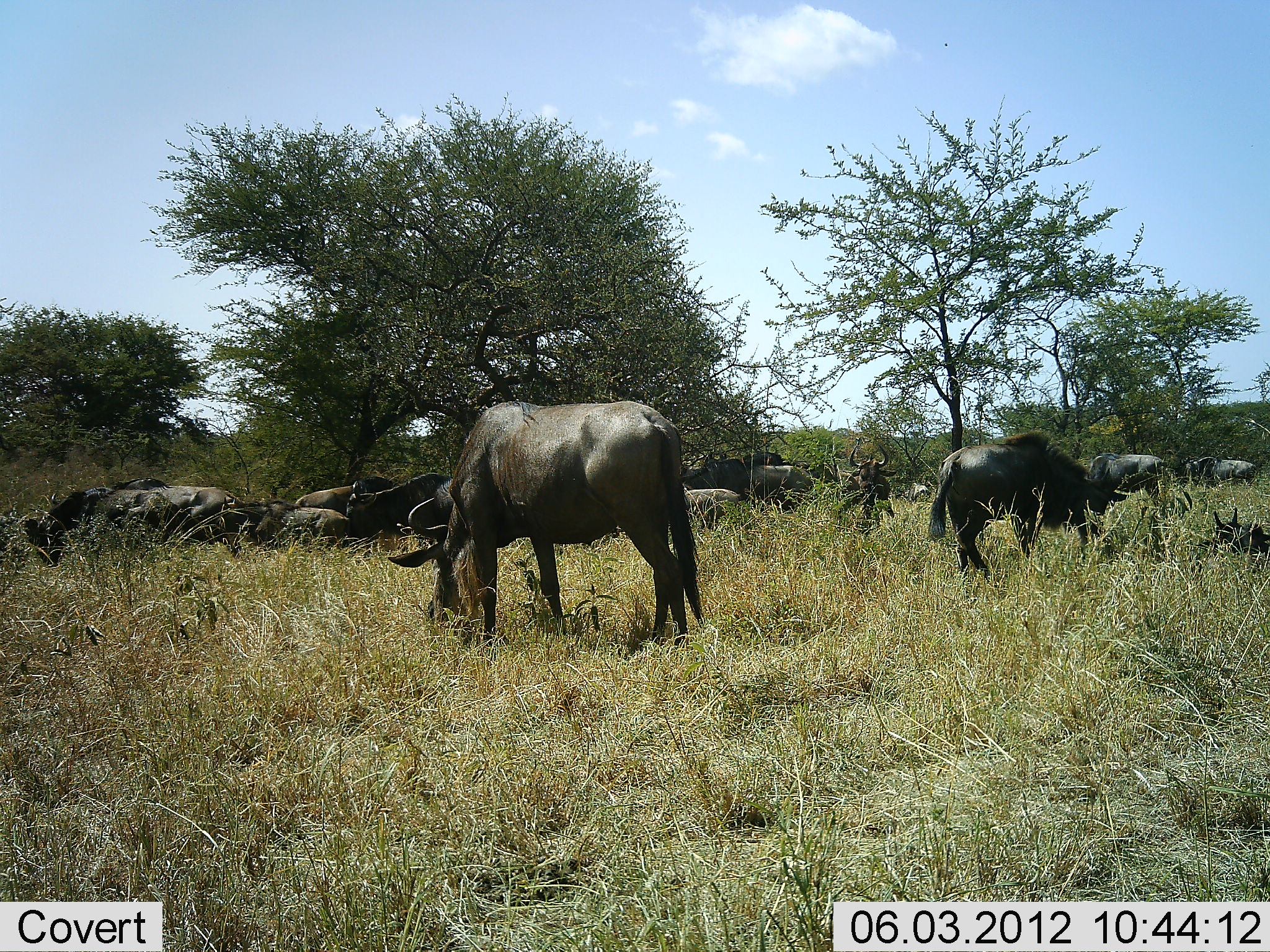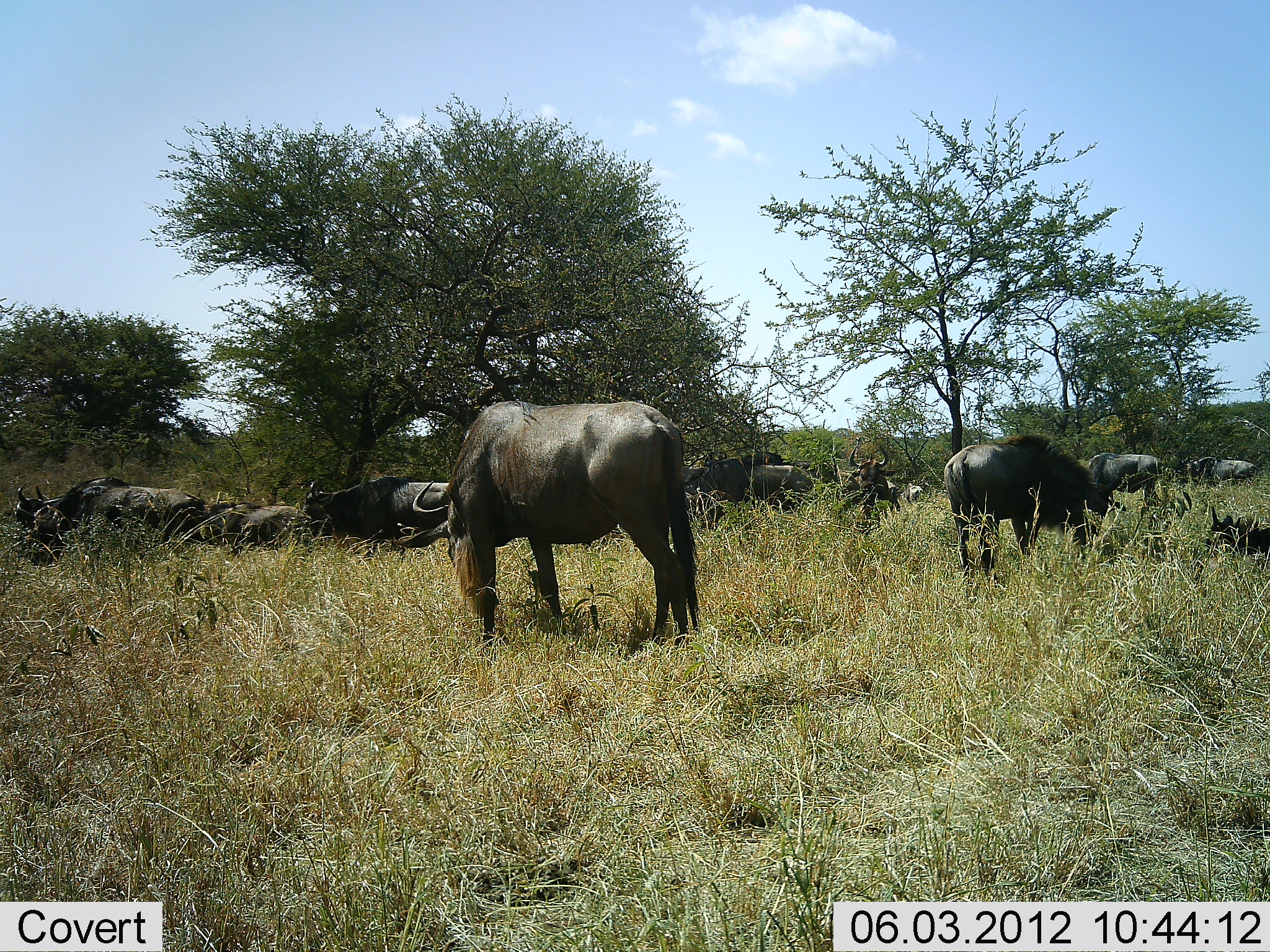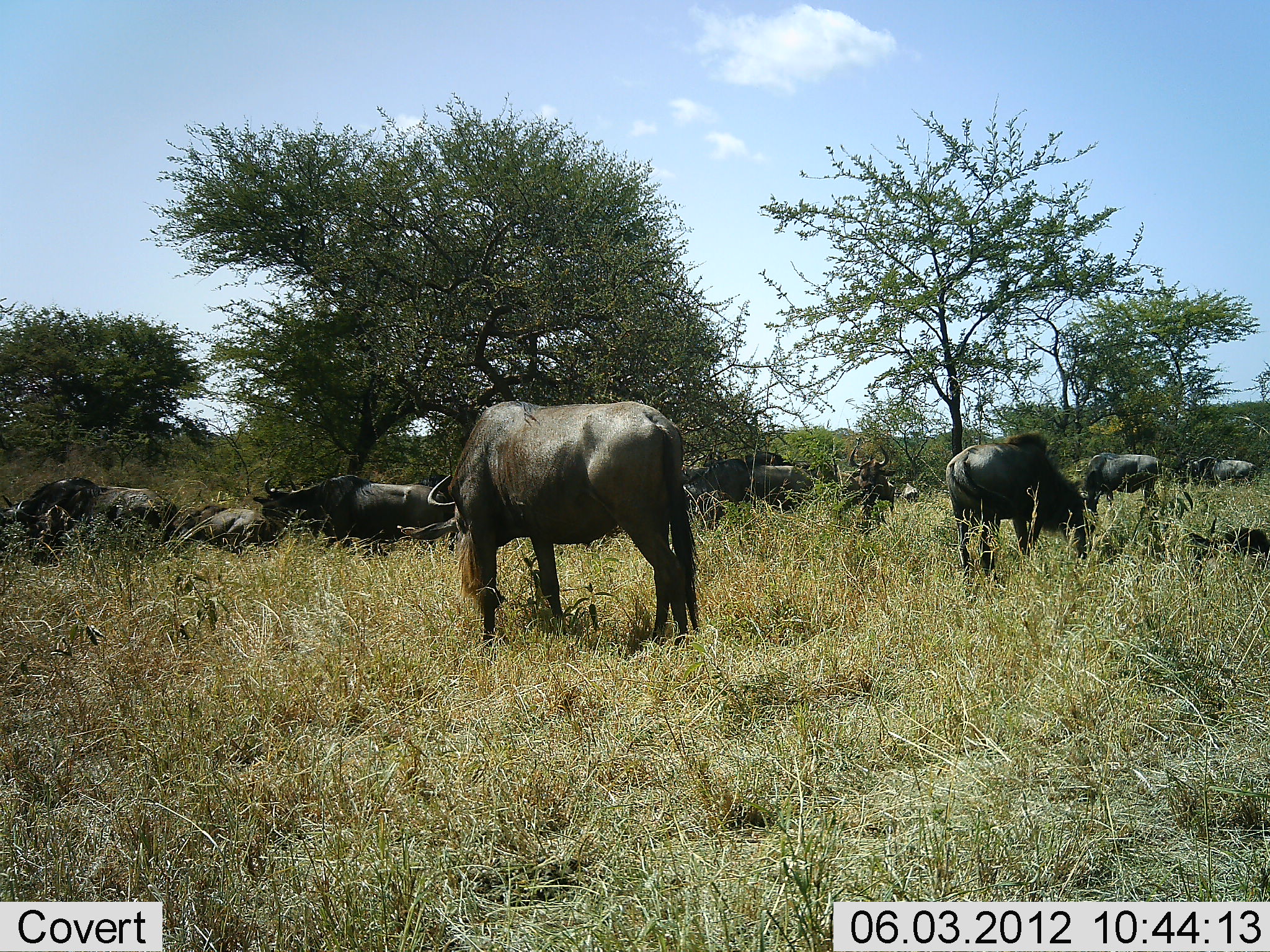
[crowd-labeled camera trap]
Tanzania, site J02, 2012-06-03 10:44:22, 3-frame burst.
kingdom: Animalia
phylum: Chordata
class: Mammalia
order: Artiodactyla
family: Bovidae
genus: Connochaetes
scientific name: Connochaetes taurinus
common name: blue wildebeest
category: wildebeest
Wildebeest (blue wildebeest) (Connochaetes taurinus), count 11-50. Behavior (volunteer vote fractions): standing 90%, resting 70%, moving 60%, interacting 20%. Young present (vote fraction): 20%. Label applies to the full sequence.